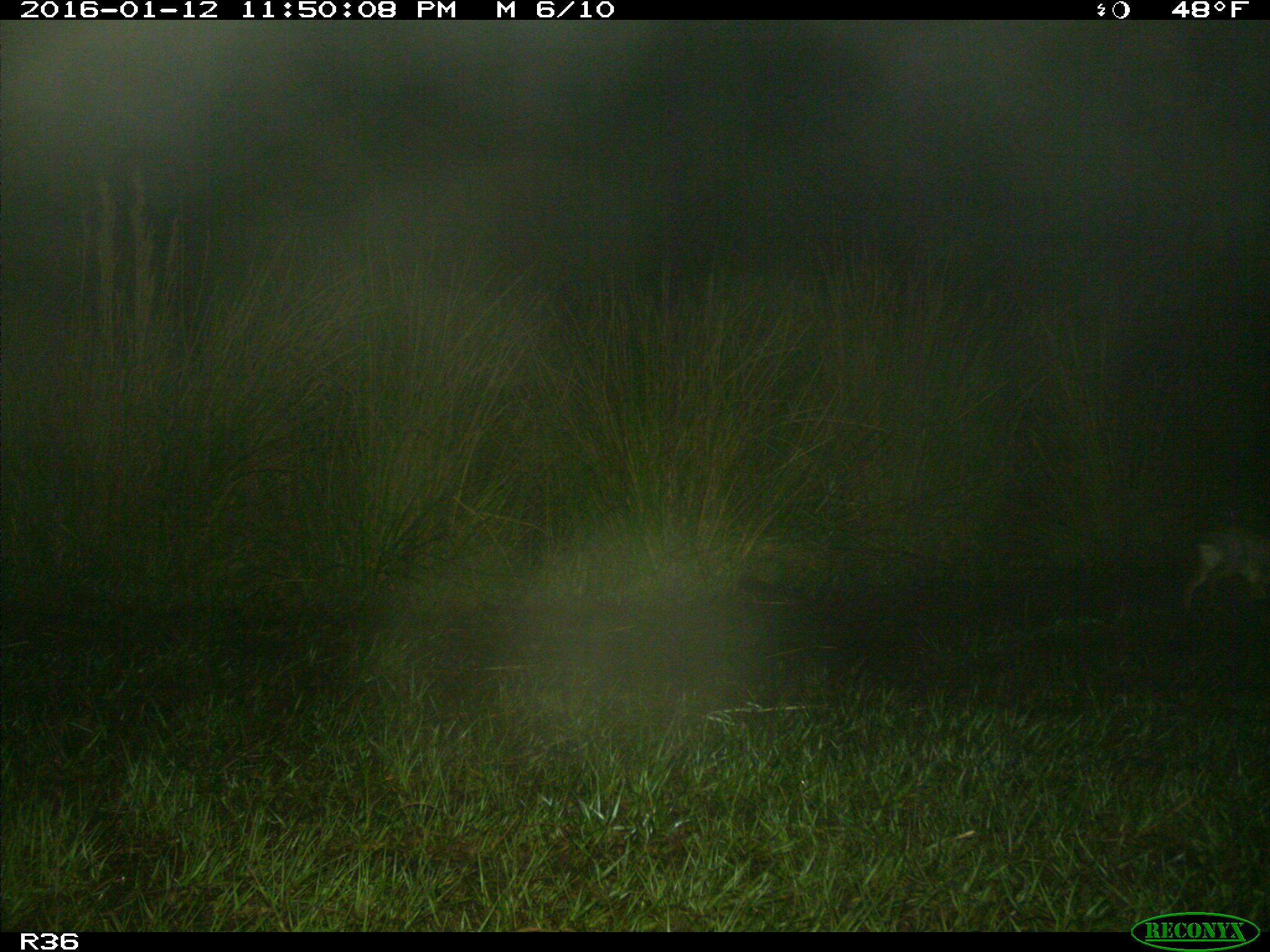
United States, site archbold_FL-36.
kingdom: Animalia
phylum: Chordata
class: Mammalia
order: Lagomorpha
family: Leporidae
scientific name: Leporidae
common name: rabbits and hares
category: unidentified rabbit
Unidentified rabbit (rabbits and hares) (Leporidae).